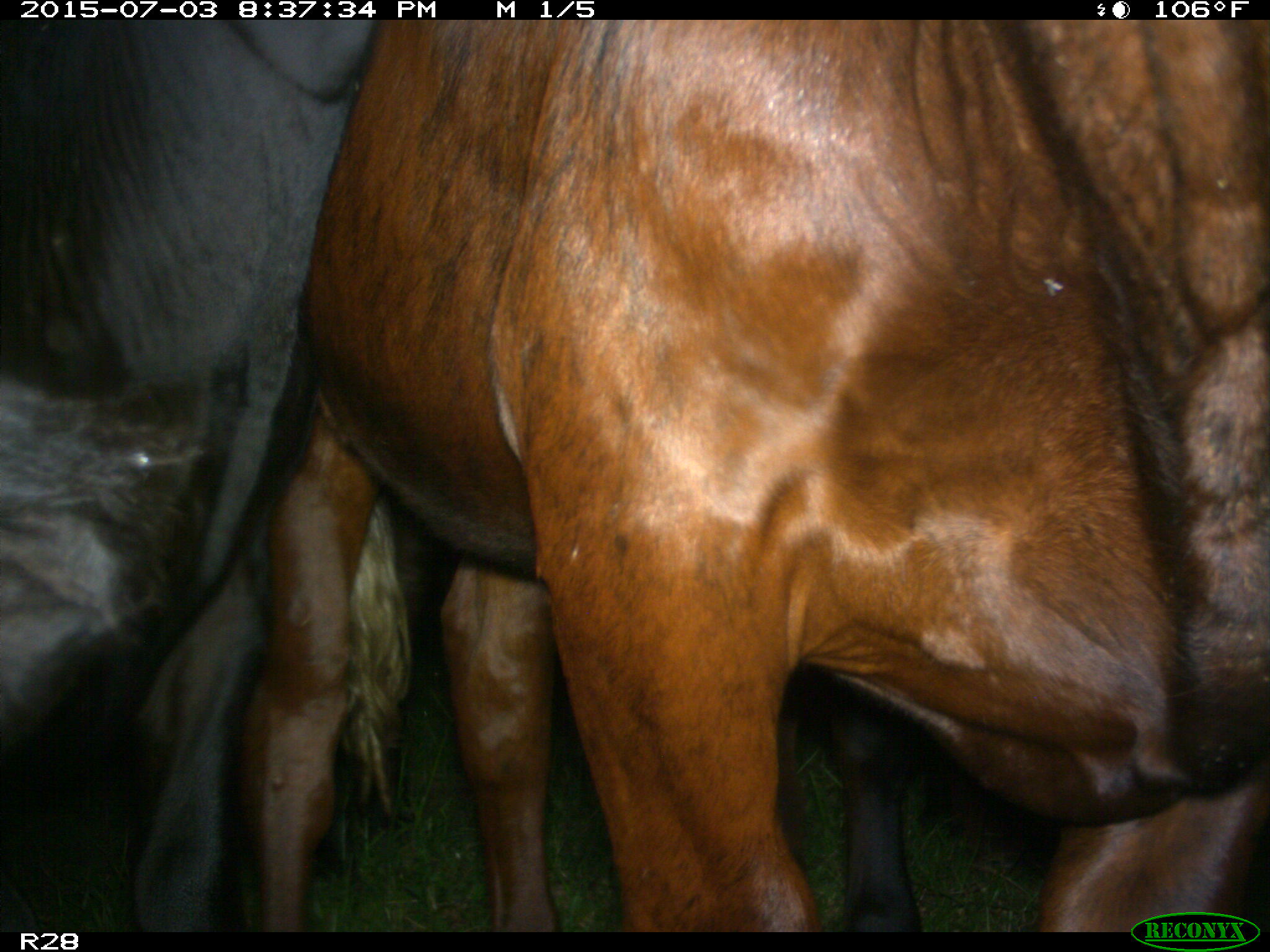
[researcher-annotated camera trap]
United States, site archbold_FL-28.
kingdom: Animalia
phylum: Chordata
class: Mammalia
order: Artiodactyla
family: Bovidae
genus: Bos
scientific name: Bos taurus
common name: domestic cow